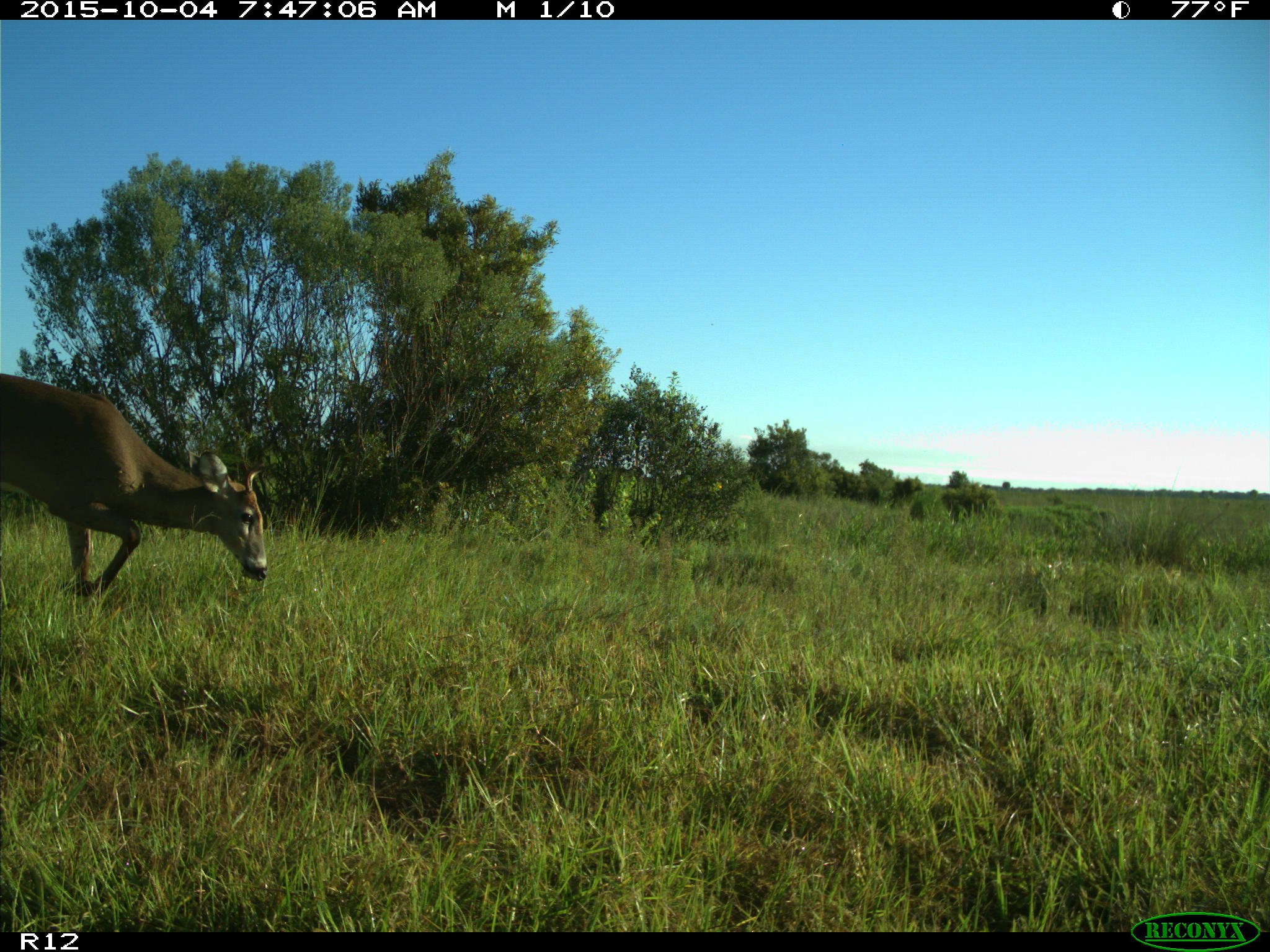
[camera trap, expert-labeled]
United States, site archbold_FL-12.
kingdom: Animalia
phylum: Chordata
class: Mammalia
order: Artiodactyla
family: Cervidae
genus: Odocoileus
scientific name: Odocoileus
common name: deer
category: unidentified deer